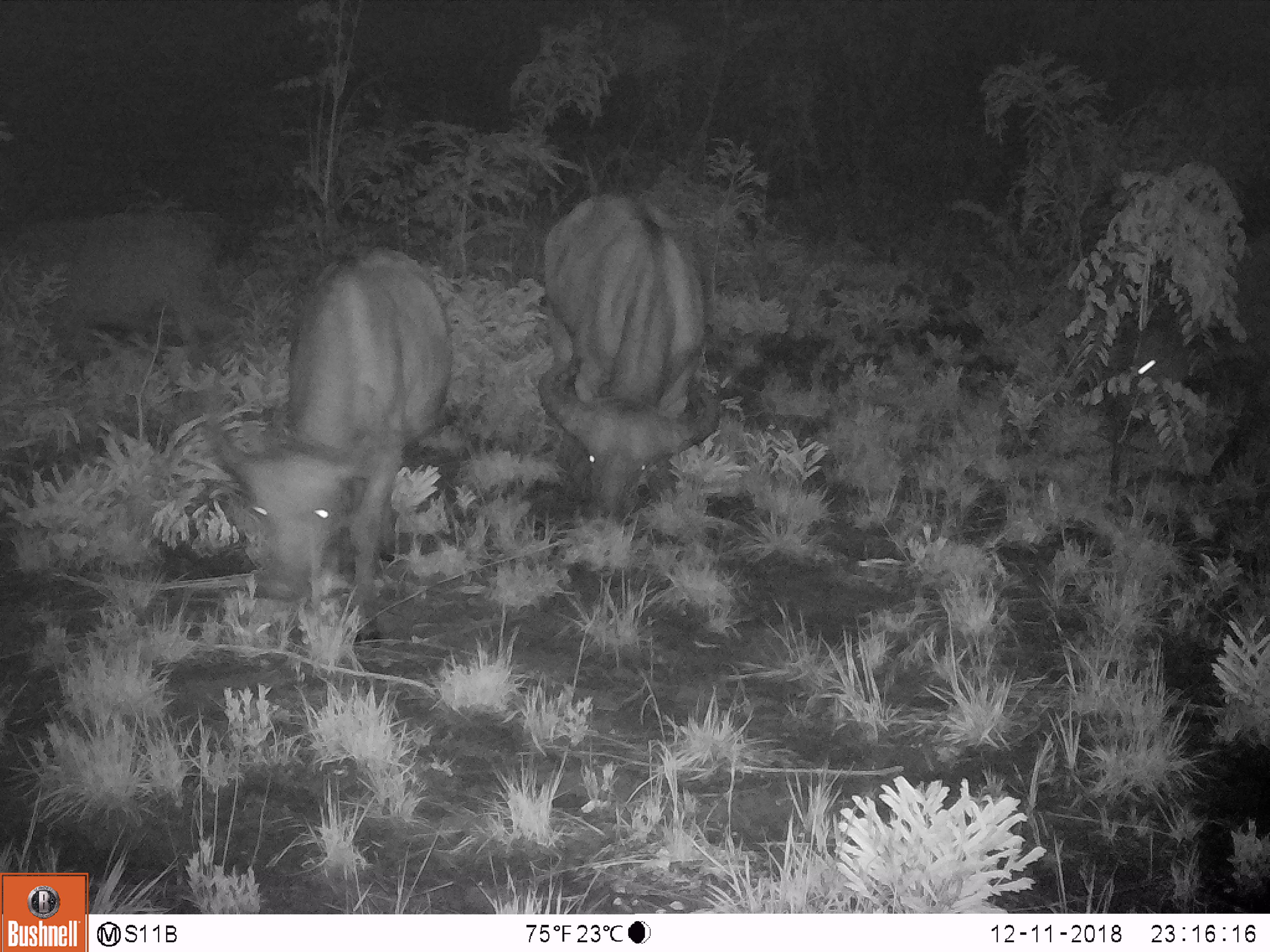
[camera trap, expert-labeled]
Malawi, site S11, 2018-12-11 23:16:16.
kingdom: Animalia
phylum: Chordata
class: Mammalia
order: Artiodactyla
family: Bovidae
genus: Syncerus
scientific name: Syncerus caffer caffer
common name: cape buffalo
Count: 4.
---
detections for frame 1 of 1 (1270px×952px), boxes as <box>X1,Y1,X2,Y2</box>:
cape buffalo: <box>501,186,742,553</box>; <box>239,246,460,637</box>; <box>0,189,244,410</box>; <box>1094,219,1268,485</box>